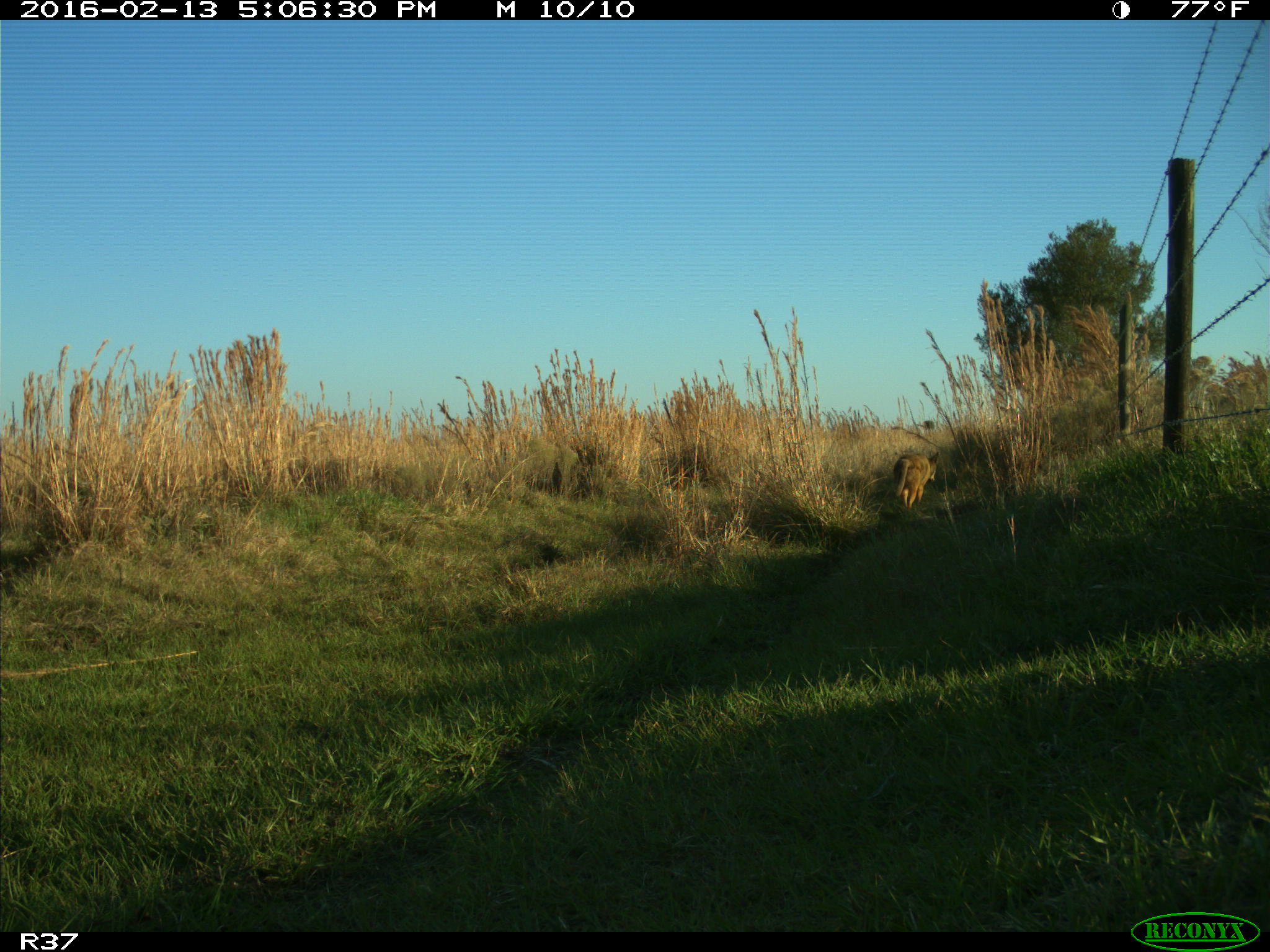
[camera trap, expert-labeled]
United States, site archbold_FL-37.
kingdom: Animalia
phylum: Chordata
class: Mammalia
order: Carnivora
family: Canidae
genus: Canis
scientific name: Canis latrans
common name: coyote